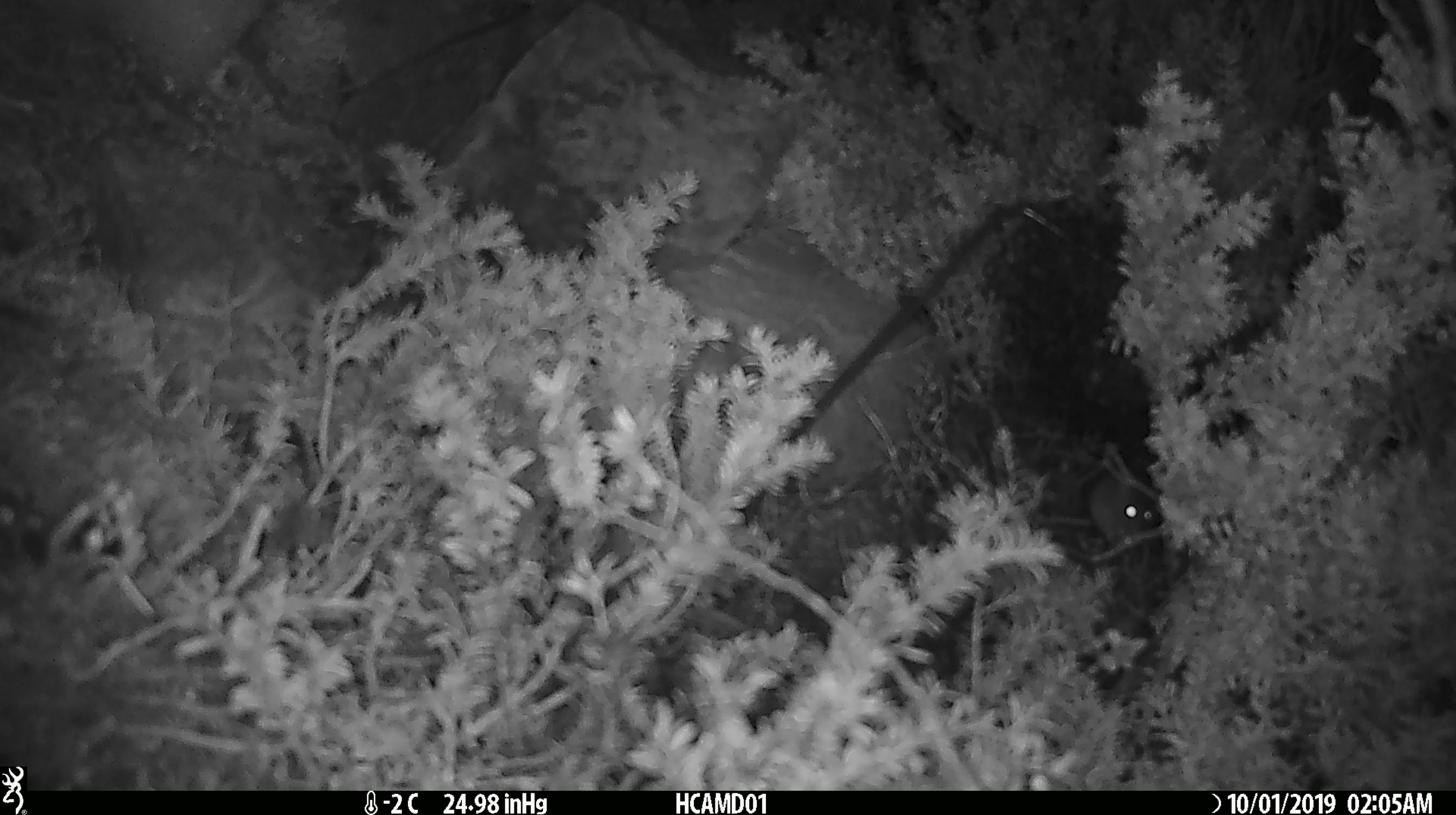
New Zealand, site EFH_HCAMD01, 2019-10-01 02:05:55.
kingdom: Animalia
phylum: Chordata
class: Mammalia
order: Rodentia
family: Muridae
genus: Mus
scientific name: Mus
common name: mouse